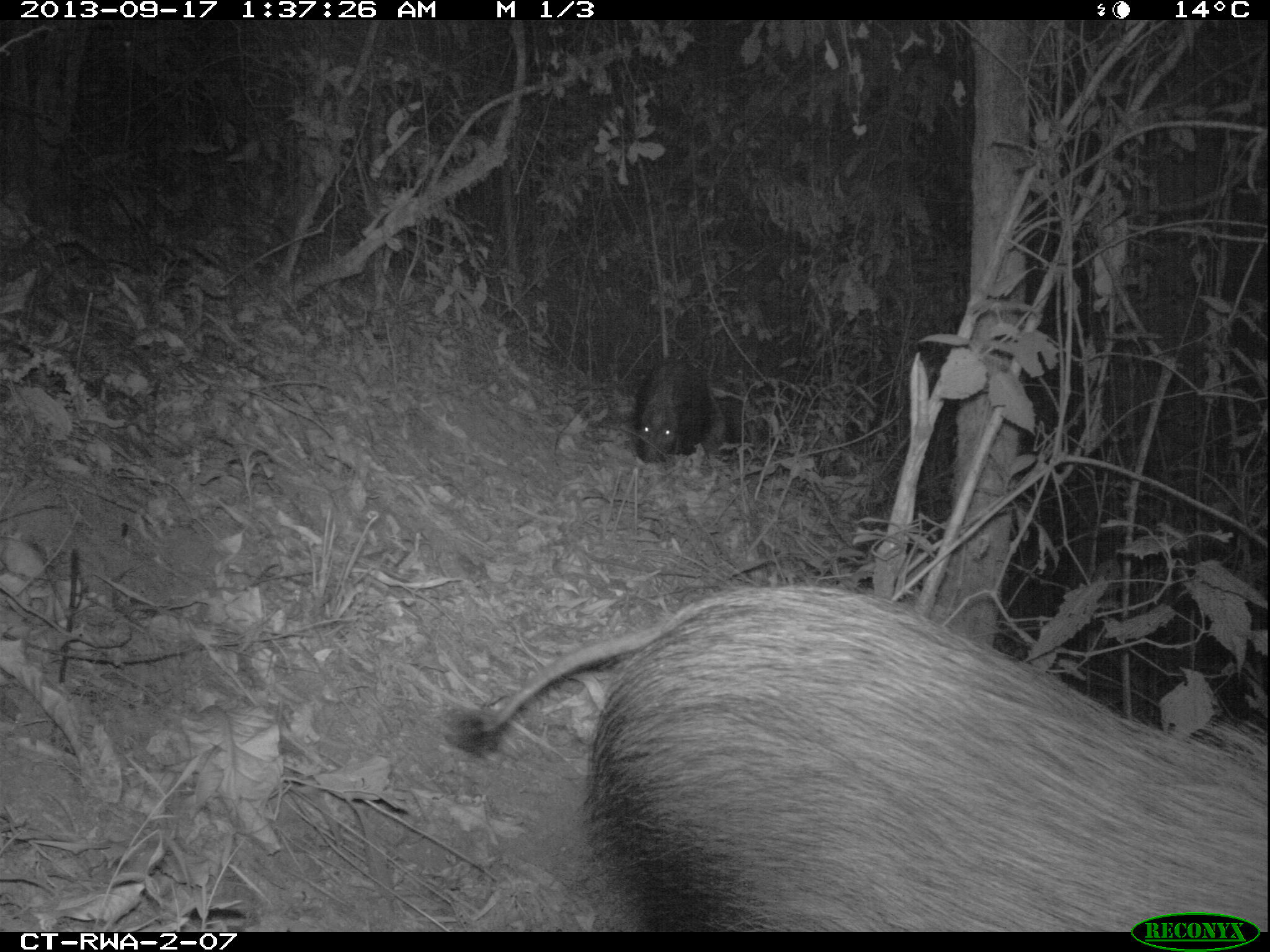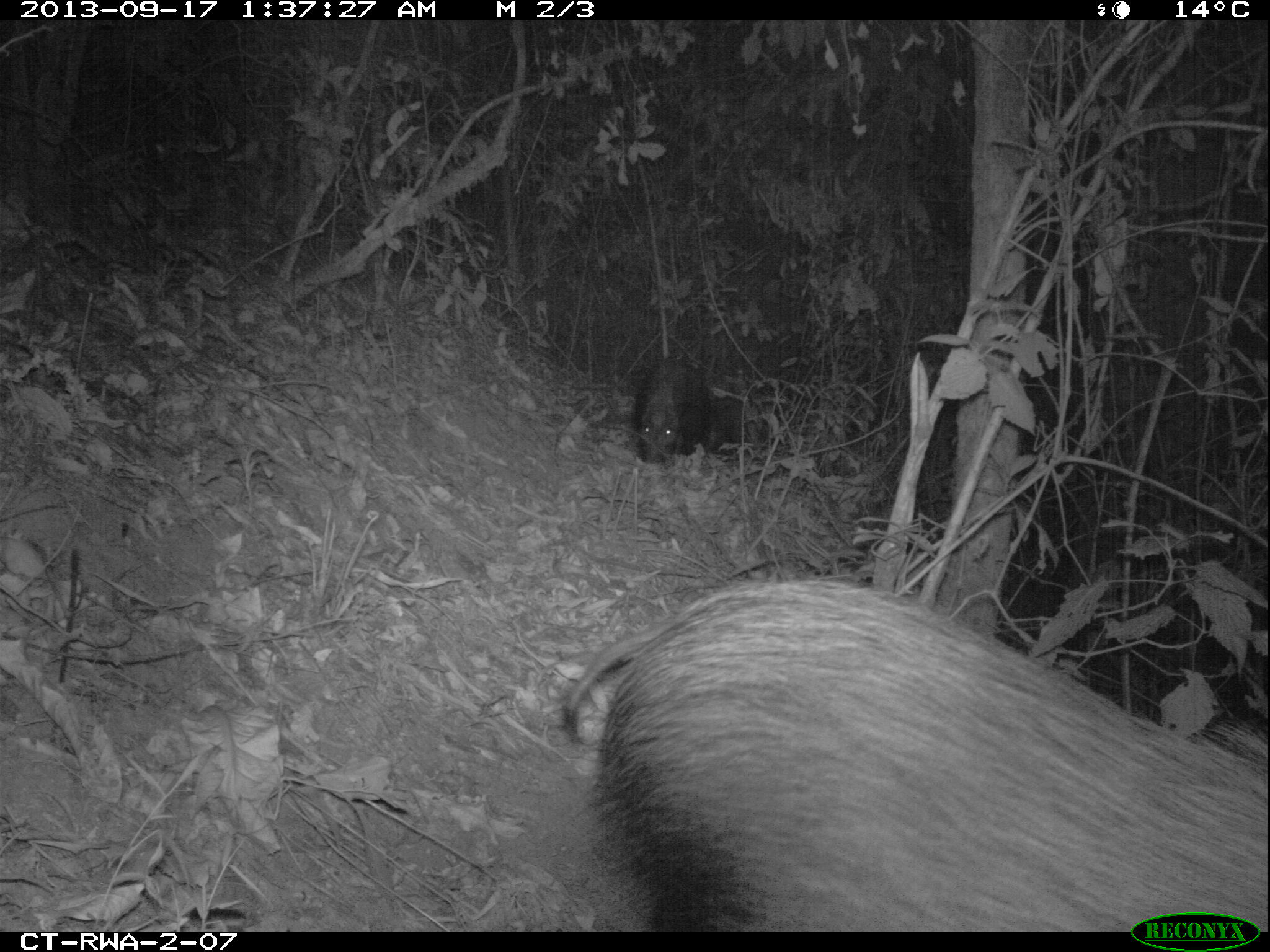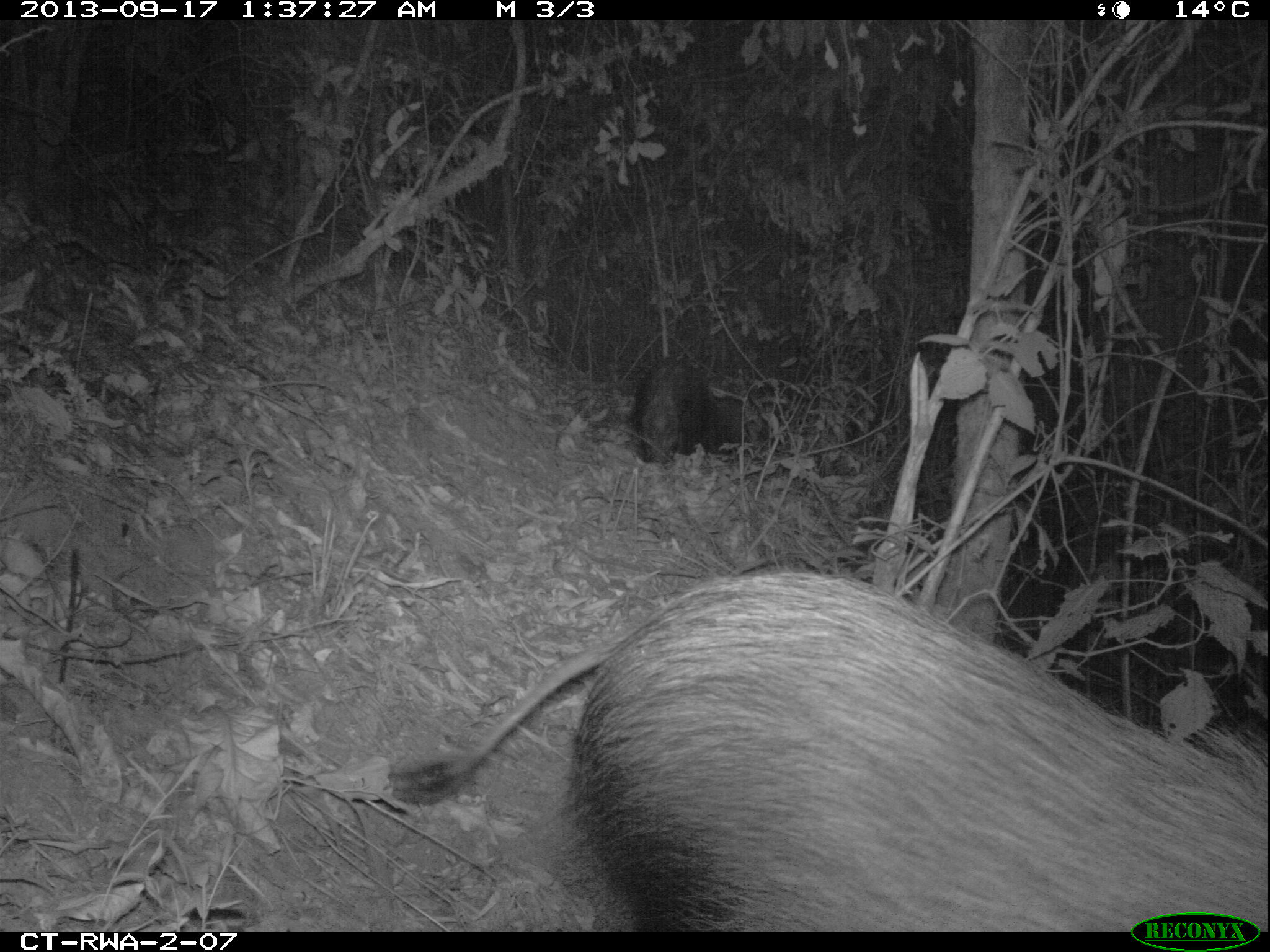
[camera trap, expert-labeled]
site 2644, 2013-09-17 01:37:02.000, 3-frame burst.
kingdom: Animalia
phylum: Chordata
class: Mammalia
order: Rodentia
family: Hystricidae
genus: Atherurus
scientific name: Atherurus africanus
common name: african brush-tailed porcupine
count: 2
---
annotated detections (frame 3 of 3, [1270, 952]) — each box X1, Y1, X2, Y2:
atherurus africanus: 390, 571, 1263, 932; 632, 354, 715, 464